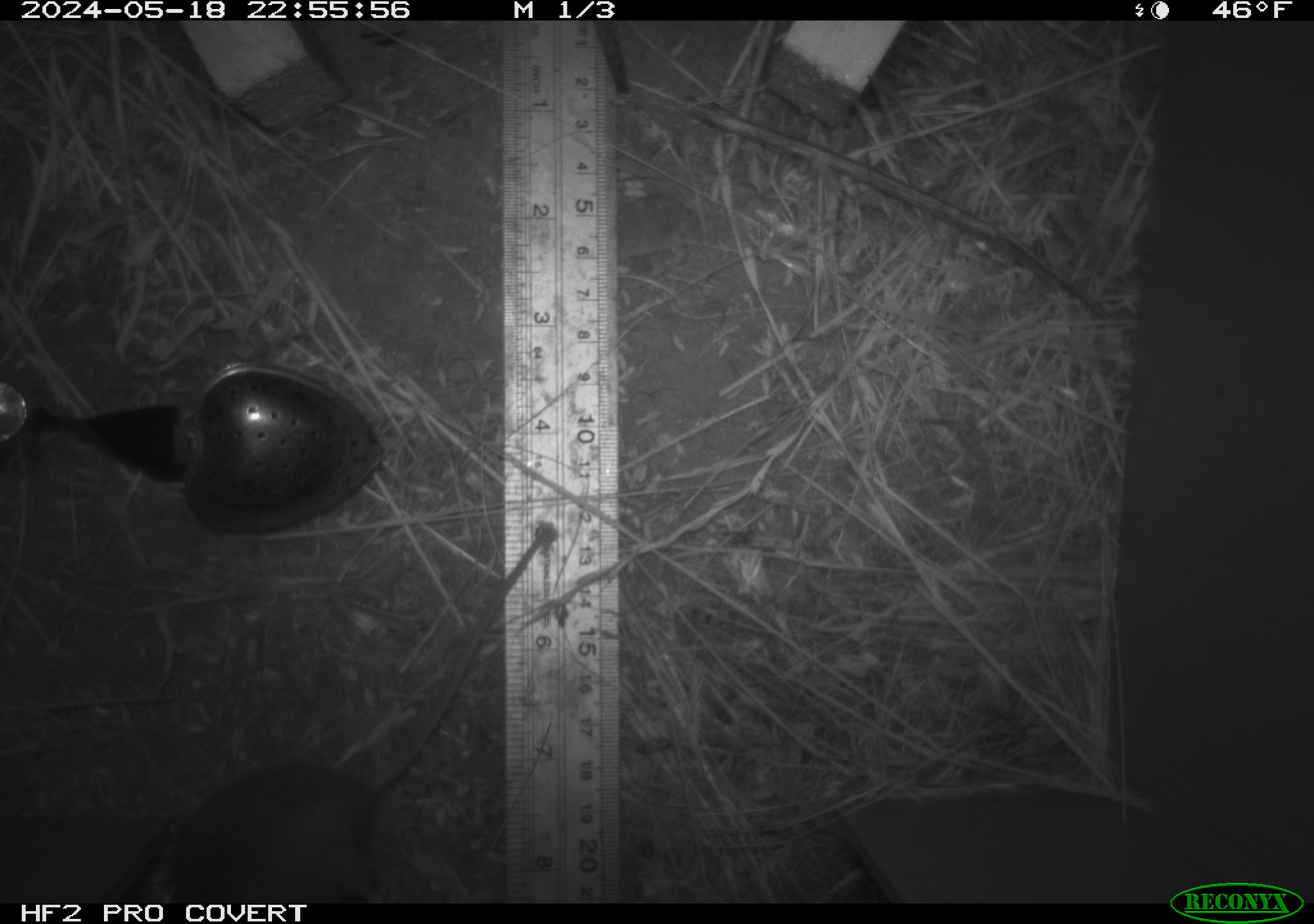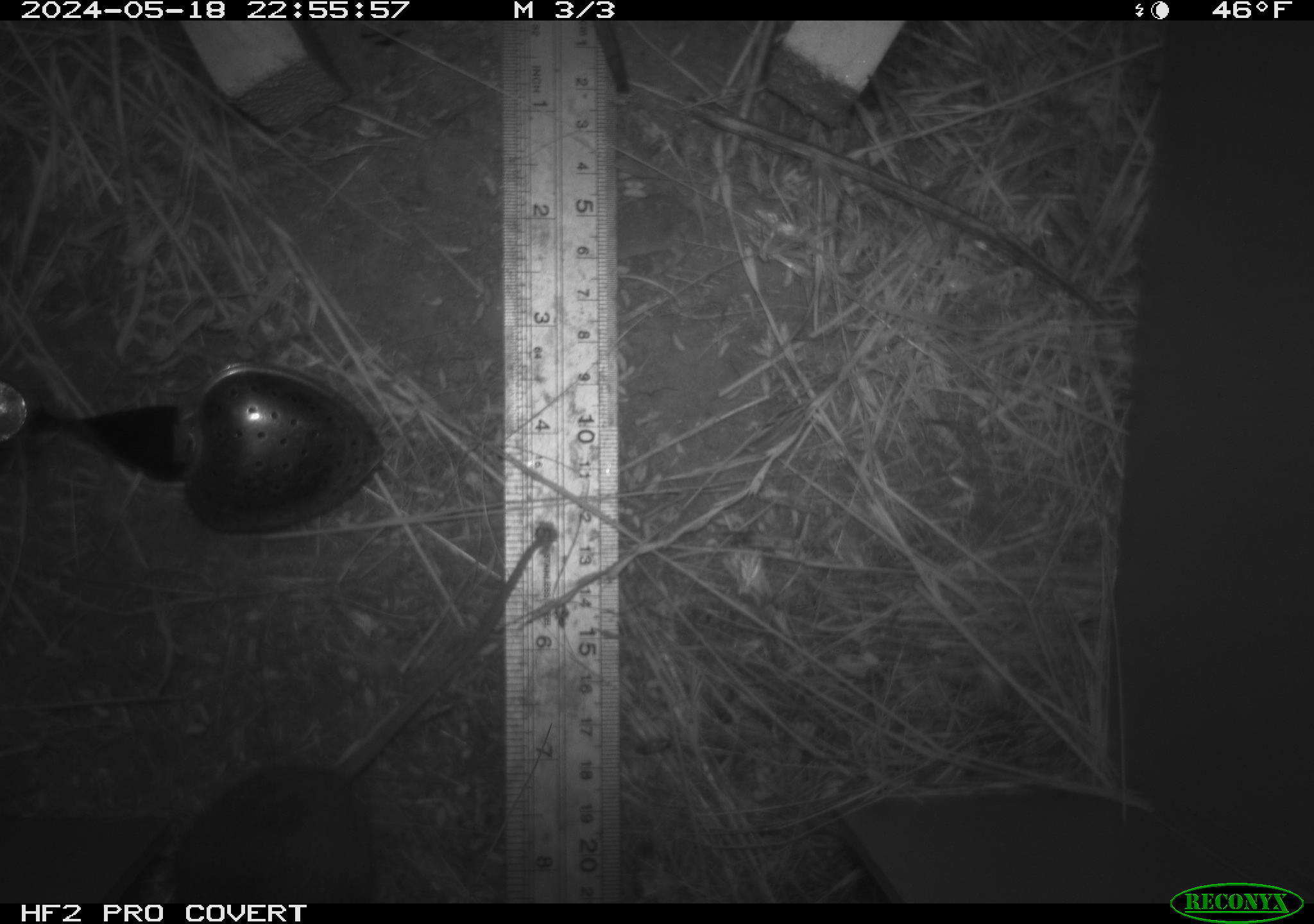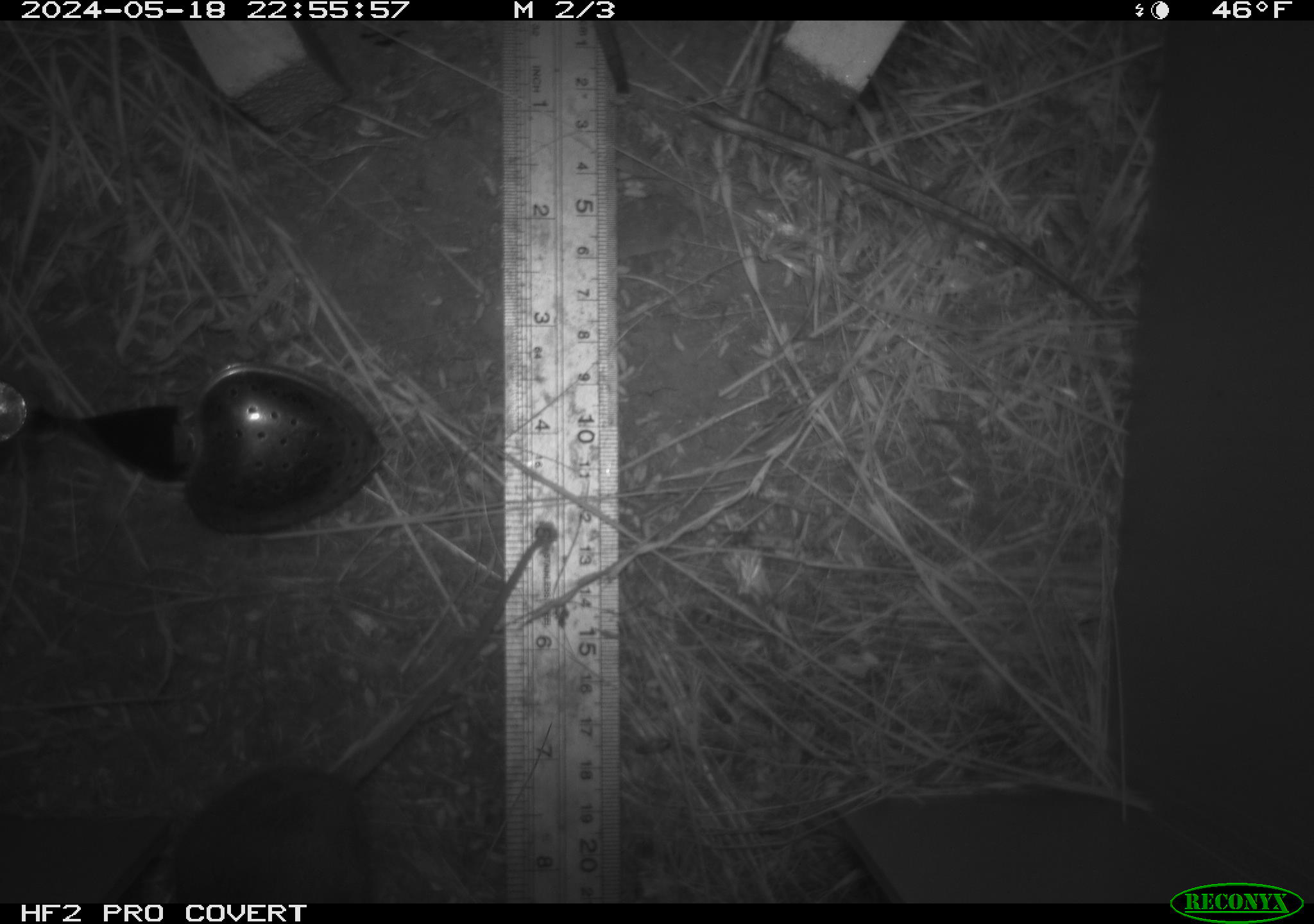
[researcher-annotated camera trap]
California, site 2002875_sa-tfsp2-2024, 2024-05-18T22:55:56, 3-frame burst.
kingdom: Animalia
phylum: Chordata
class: Mammalia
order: Rodentia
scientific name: Rodentia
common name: rodent